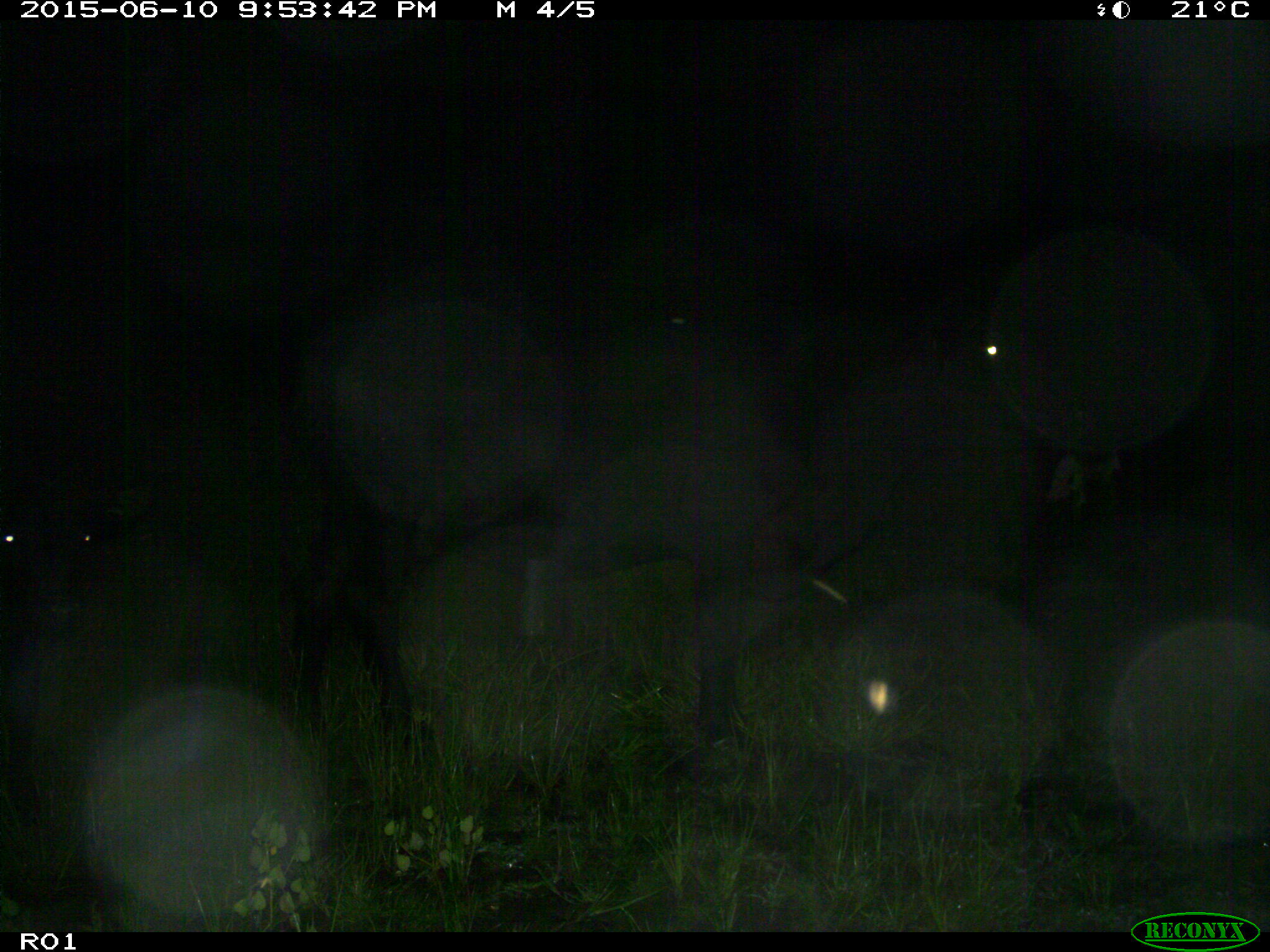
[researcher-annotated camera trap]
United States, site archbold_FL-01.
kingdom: Animalia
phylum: Chordata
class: Mammalia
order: Artiodactyla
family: Bovidae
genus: Bos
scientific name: Bos taurus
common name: domestic cow